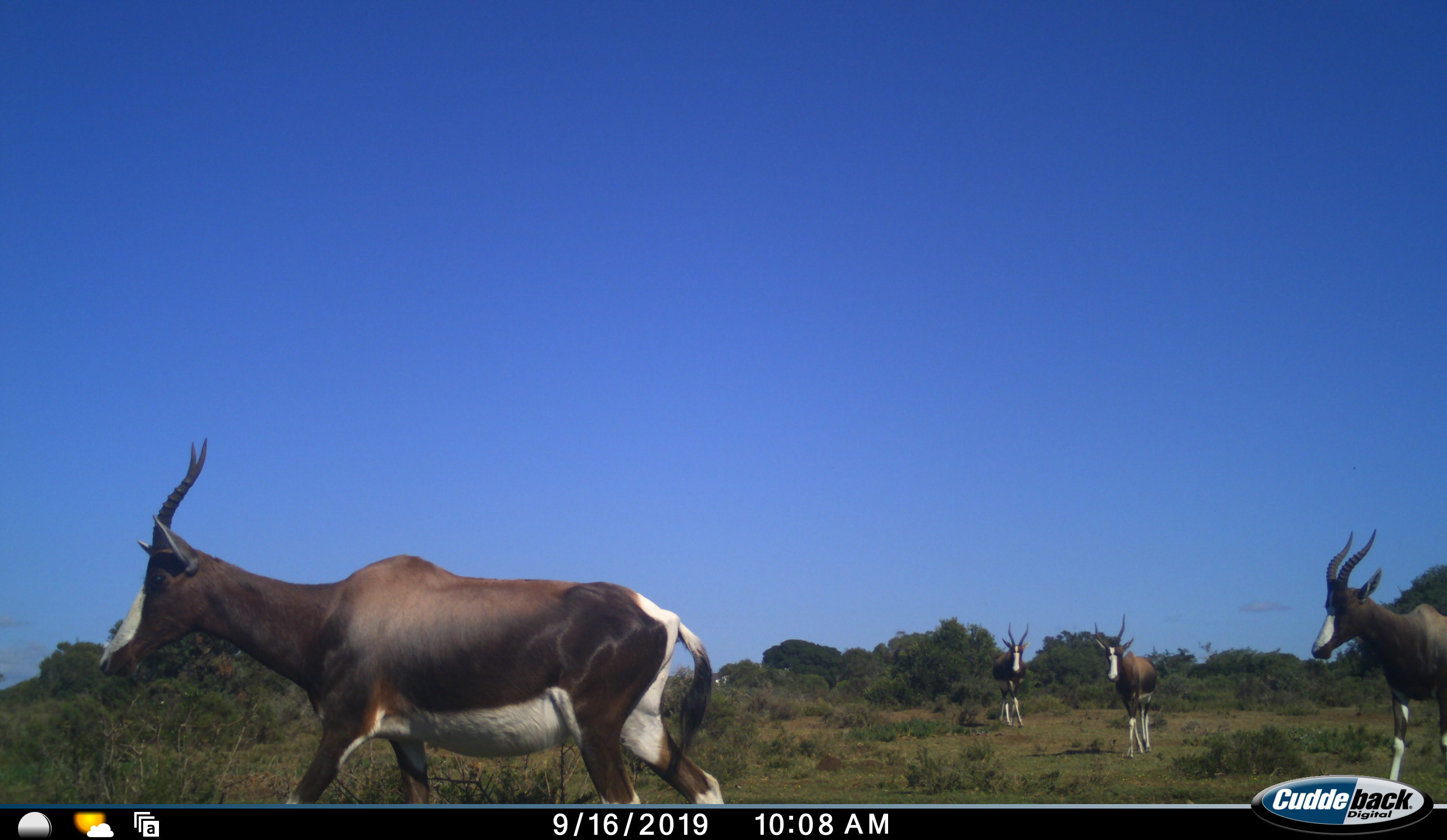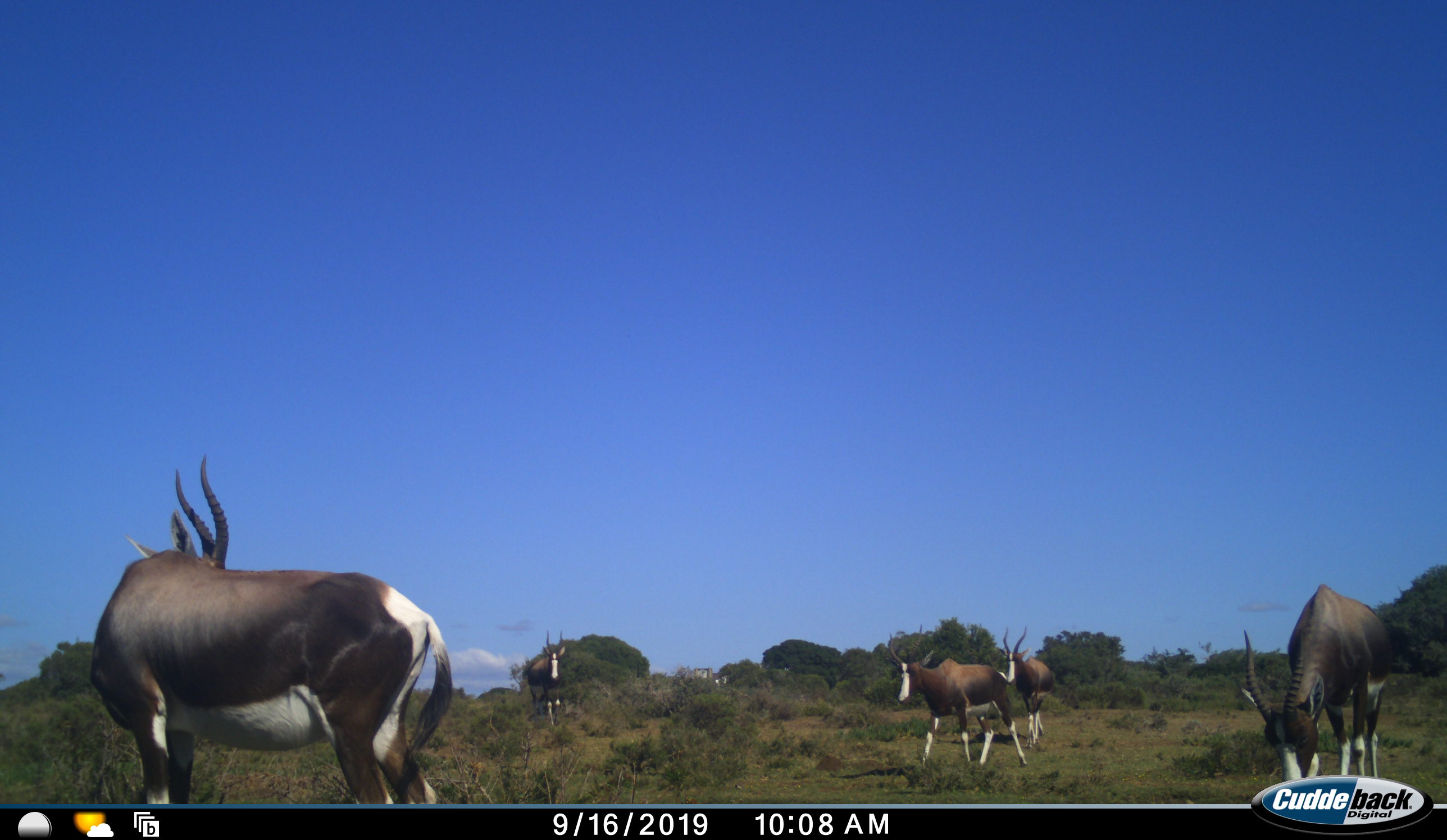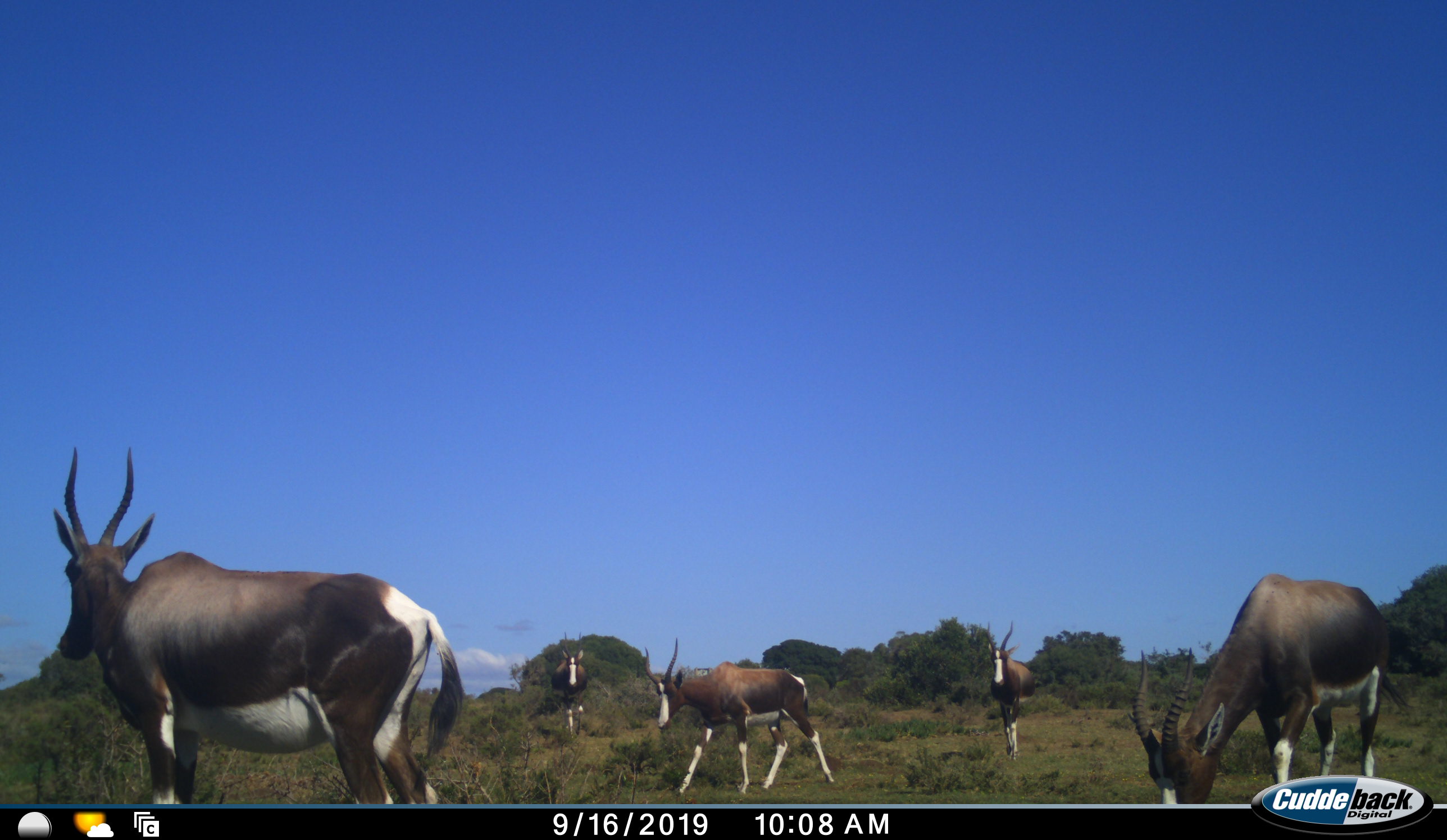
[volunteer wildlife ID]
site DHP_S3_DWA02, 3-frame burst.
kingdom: Animalia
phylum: Chordata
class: Mammalia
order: Artiodactyla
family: Bovidae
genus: Damaliscus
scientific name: Damaliscus pygargus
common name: bontebok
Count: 5.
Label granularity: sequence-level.